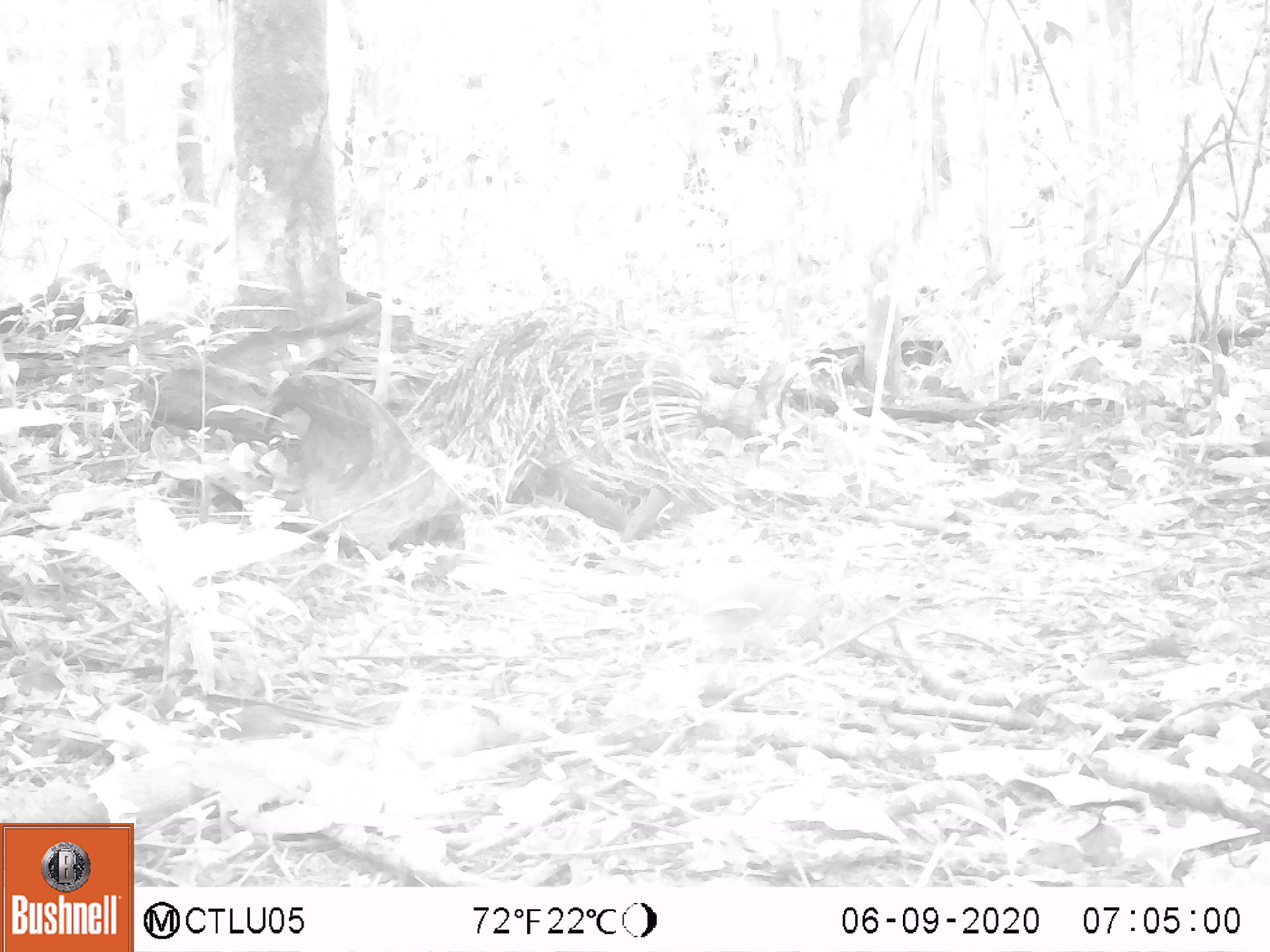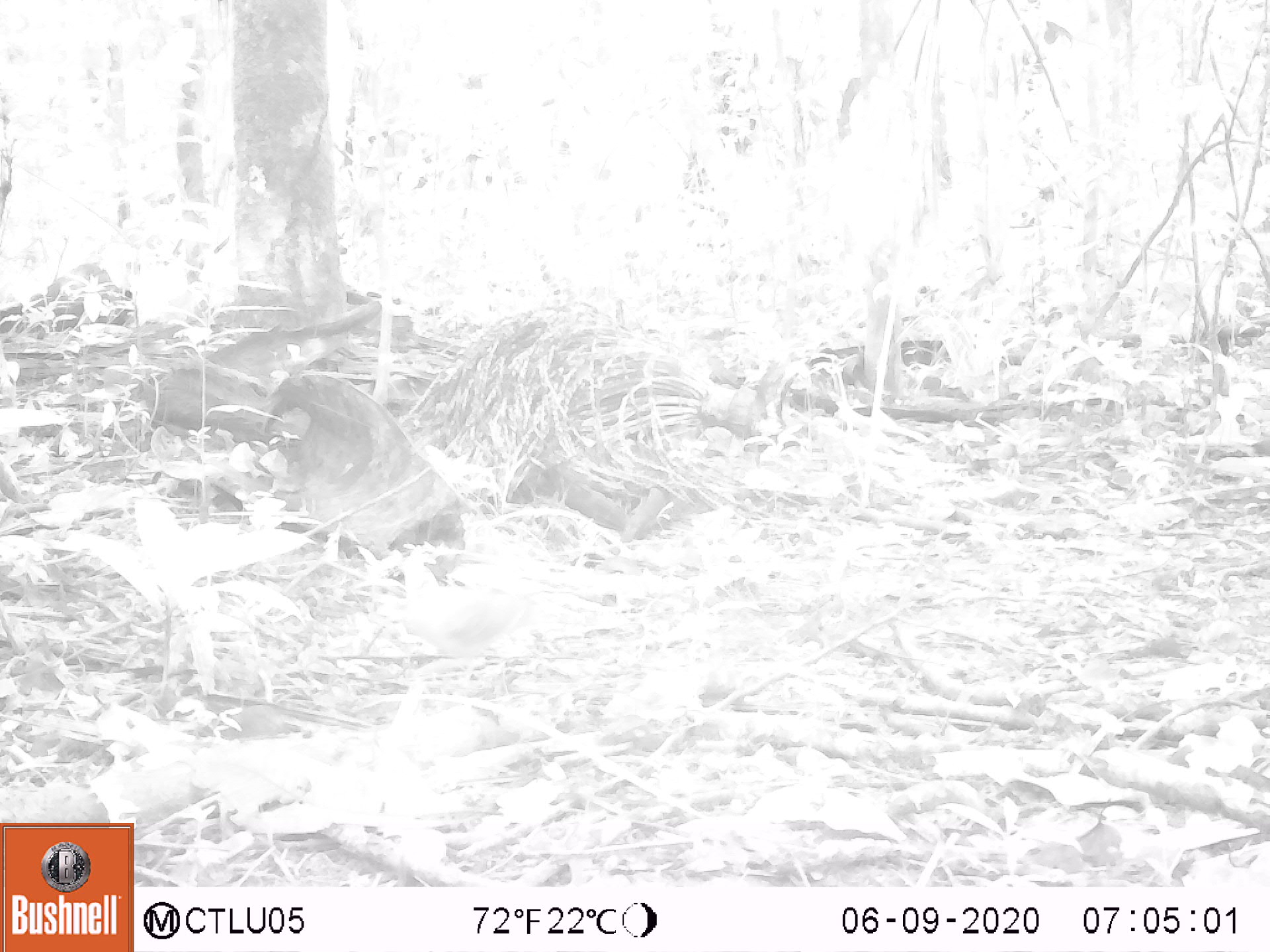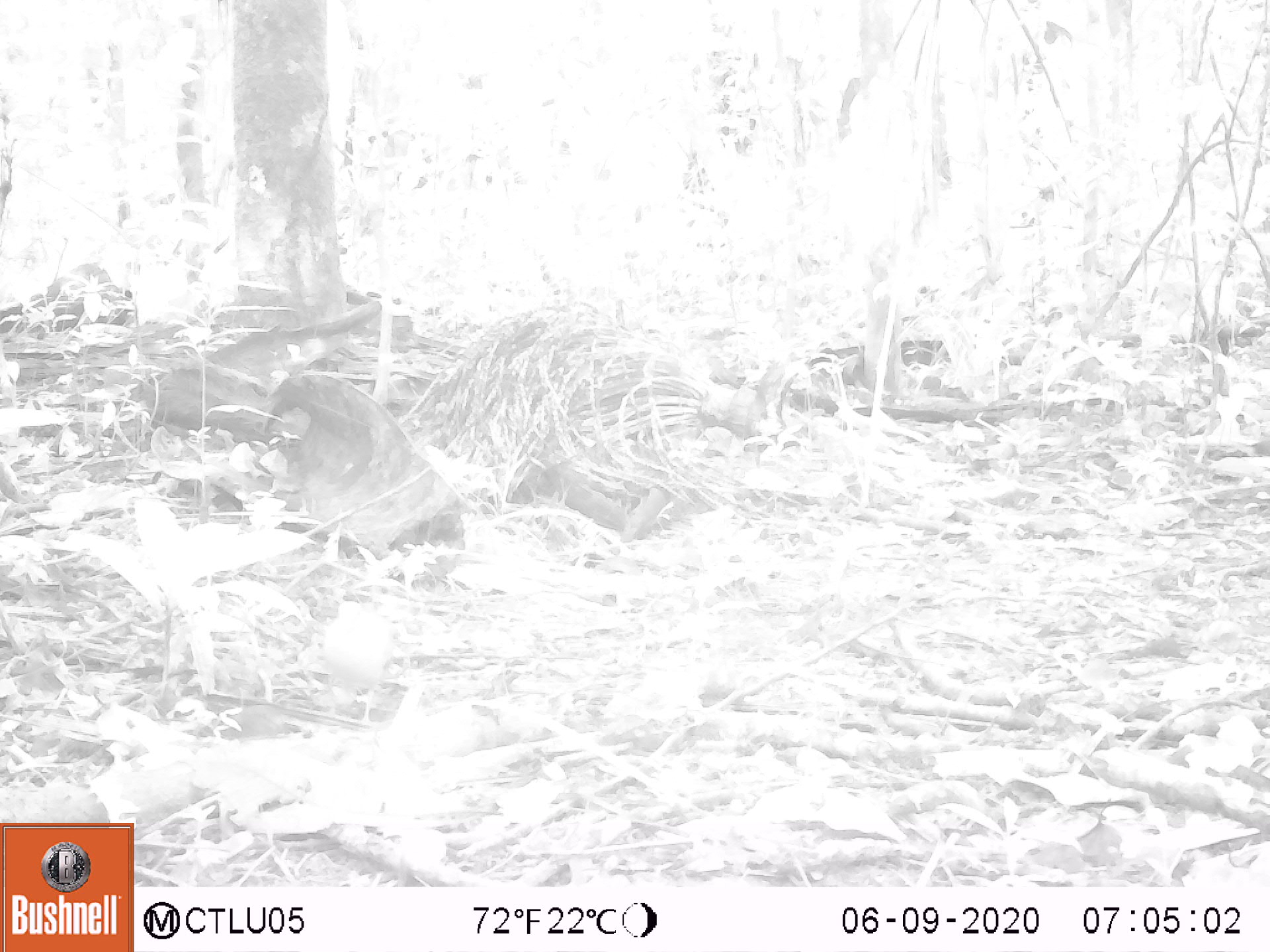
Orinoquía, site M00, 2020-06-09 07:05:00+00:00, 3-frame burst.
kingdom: Animalia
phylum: Chordata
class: Aves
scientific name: Aves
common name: bird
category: unknown bird